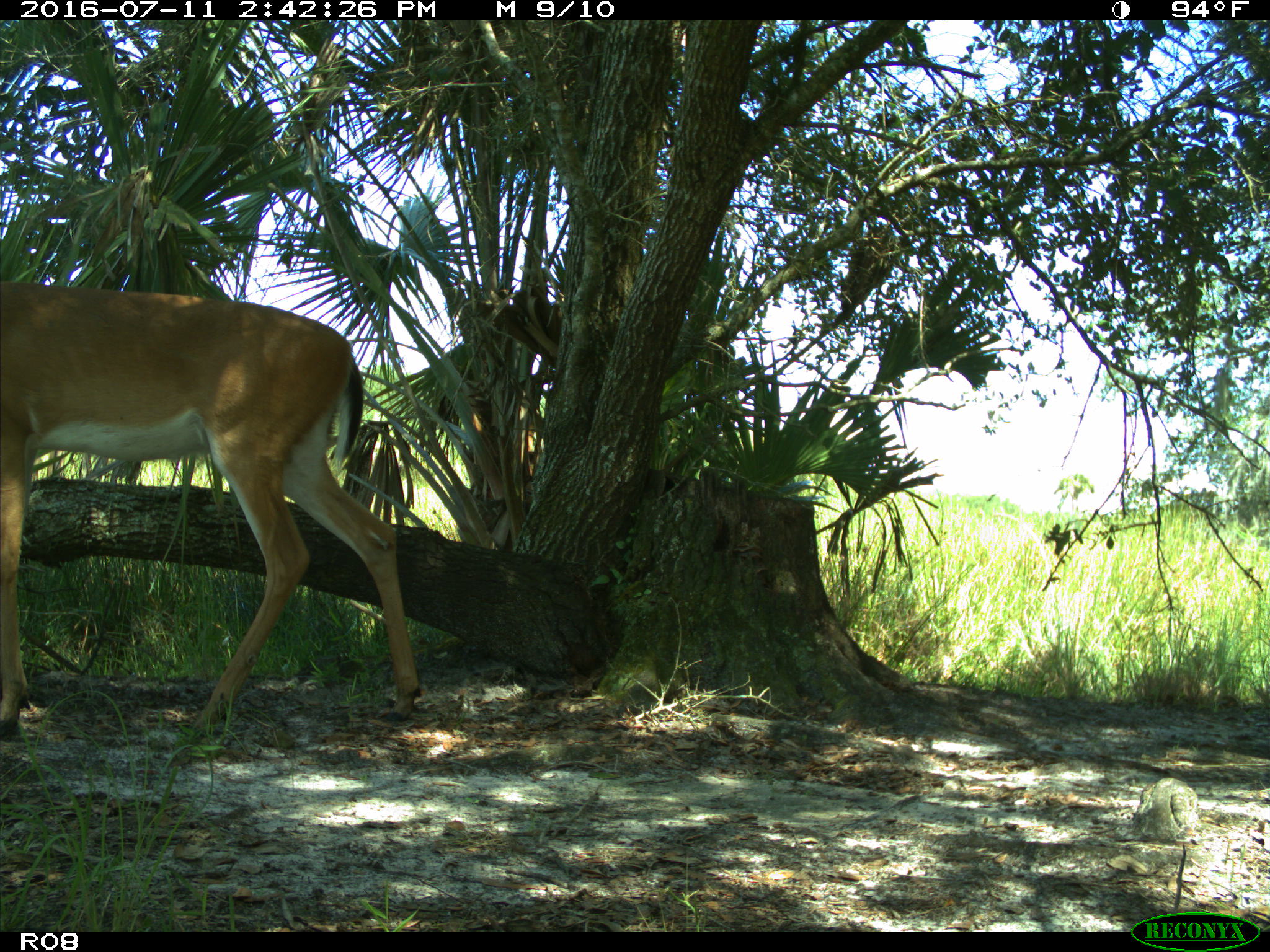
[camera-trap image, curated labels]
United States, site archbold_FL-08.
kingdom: Animalia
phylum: Chordata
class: Mammalia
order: Artiodactyla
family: Cervidae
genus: Odocoileus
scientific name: Odocoileus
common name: deer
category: unidentified deer